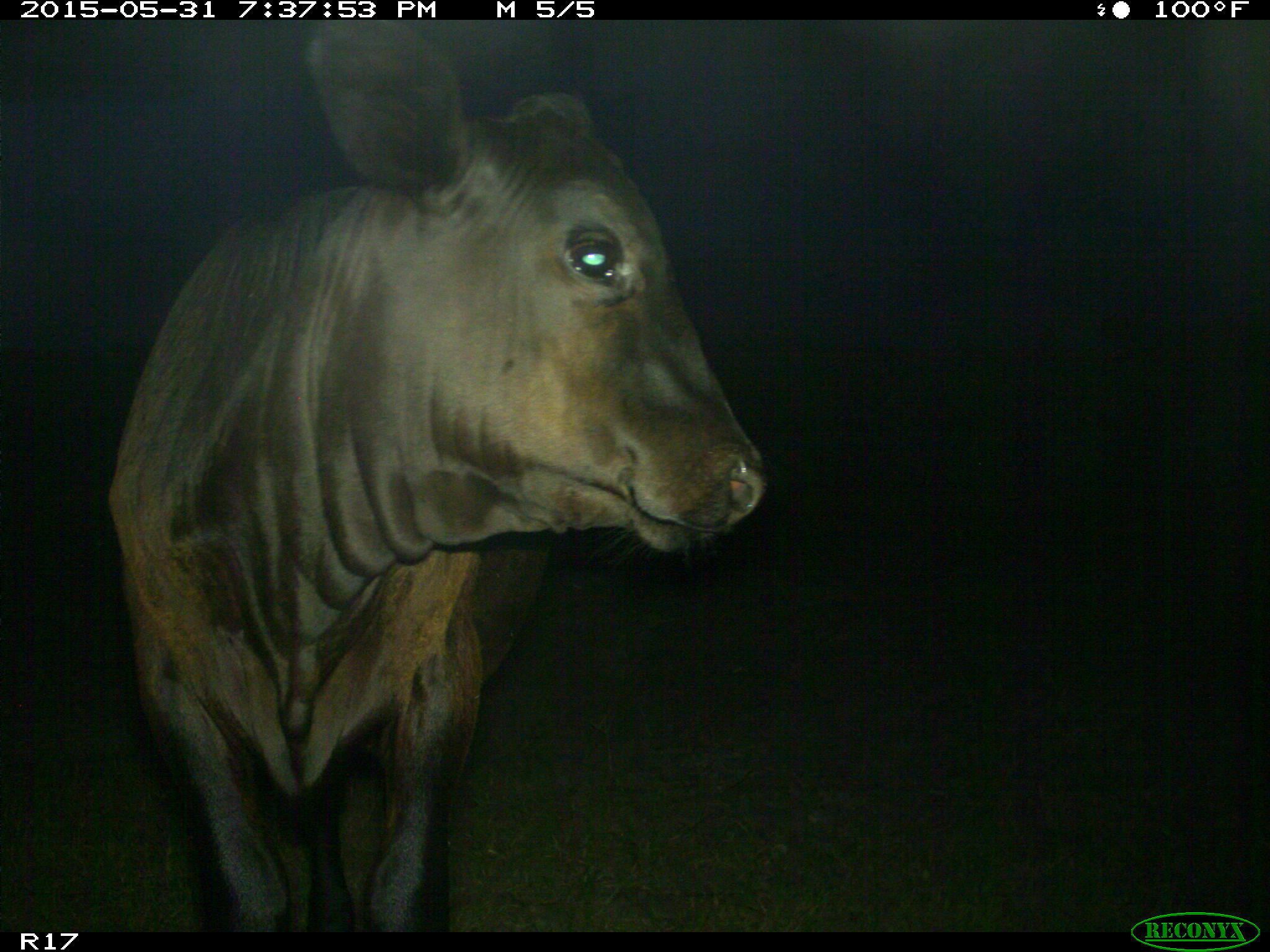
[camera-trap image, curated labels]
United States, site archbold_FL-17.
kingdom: Animalia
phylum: Chordata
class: Mammalia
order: Artiodactyla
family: Bovidae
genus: Bos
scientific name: Bos taurus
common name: domestic cow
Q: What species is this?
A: Bos taurus (domestic cow).